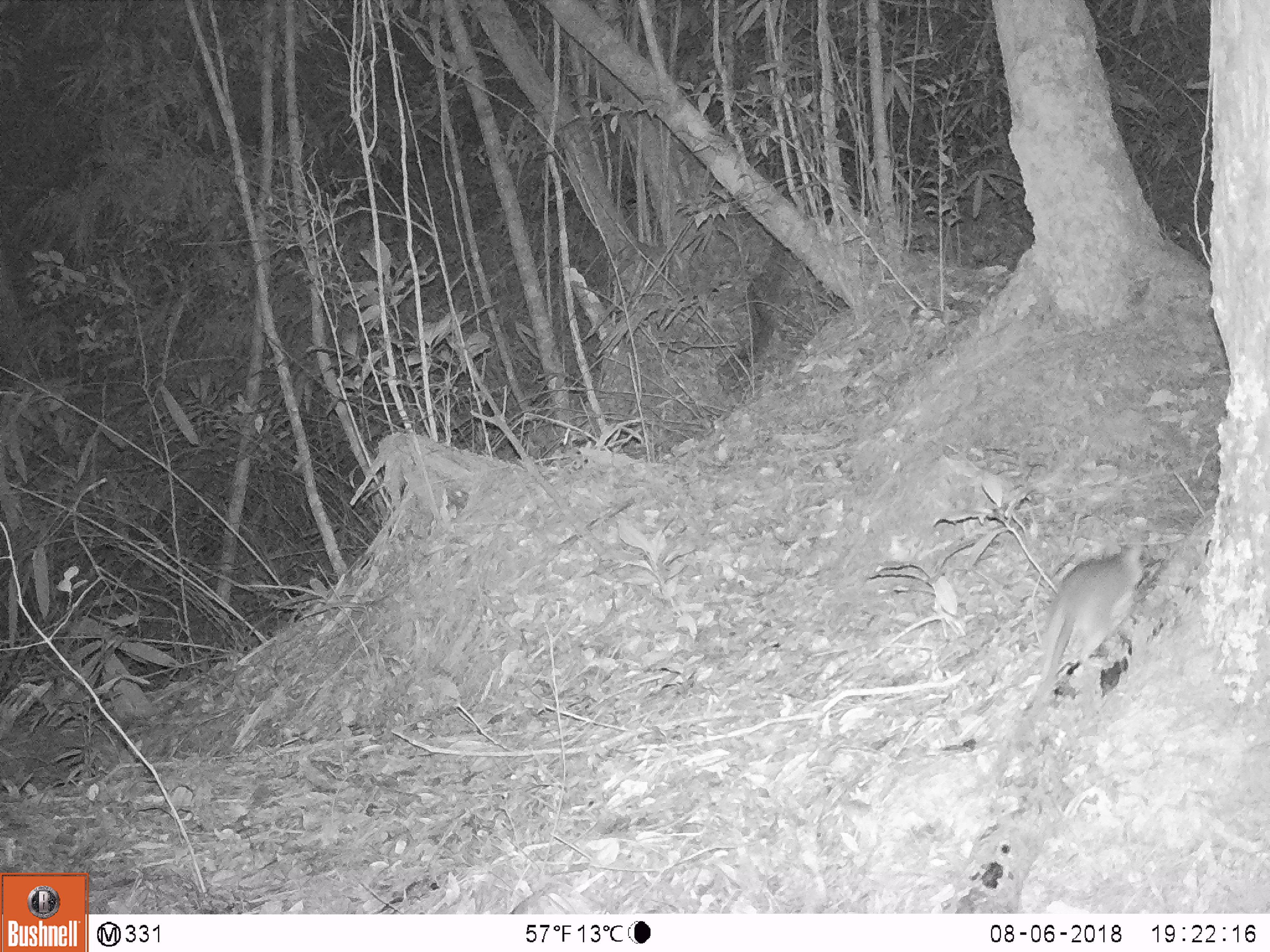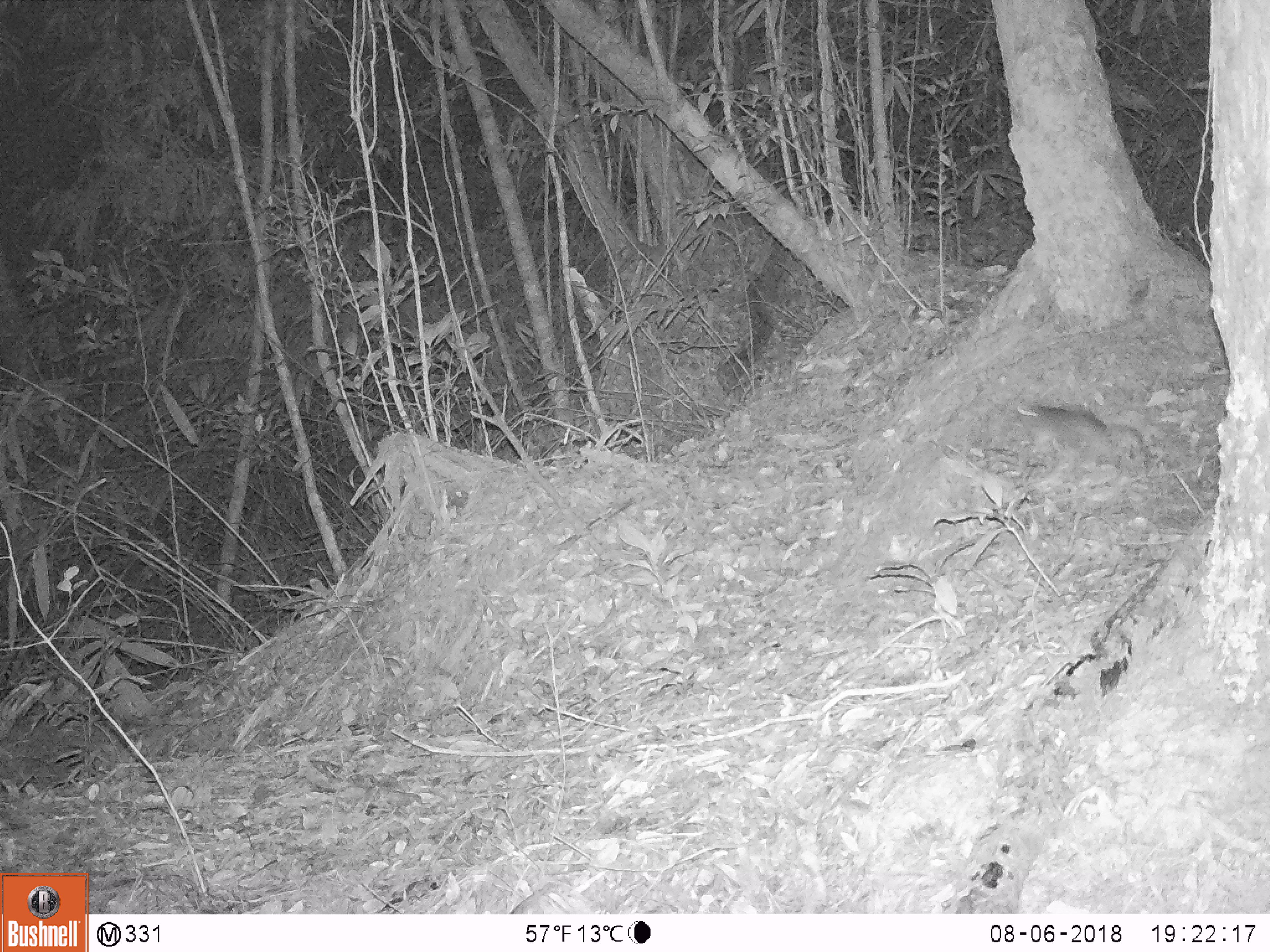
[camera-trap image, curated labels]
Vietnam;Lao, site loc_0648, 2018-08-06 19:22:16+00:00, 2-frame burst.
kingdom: Animalia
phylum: Chordata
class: Mammalia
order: Rodentia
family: Muridae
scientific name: Muridae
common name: old-world mice and rats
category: unidentified murid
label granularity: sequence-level